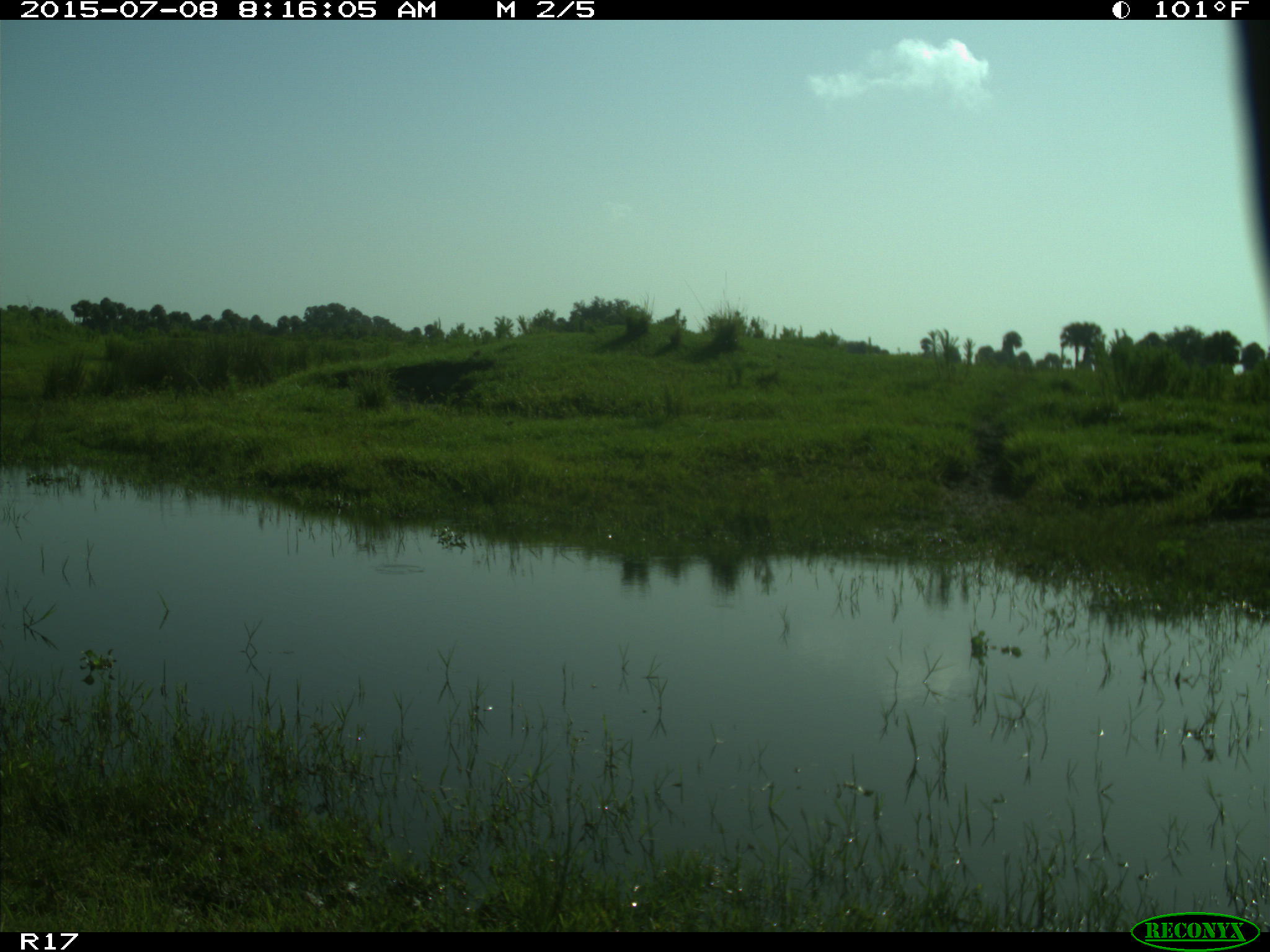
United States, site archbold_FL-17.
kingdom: Animalia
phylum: Chordata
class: Mammalia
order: Artiodactyla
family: Bovidae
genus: Bos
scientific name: Bos taurus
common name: domestic cow